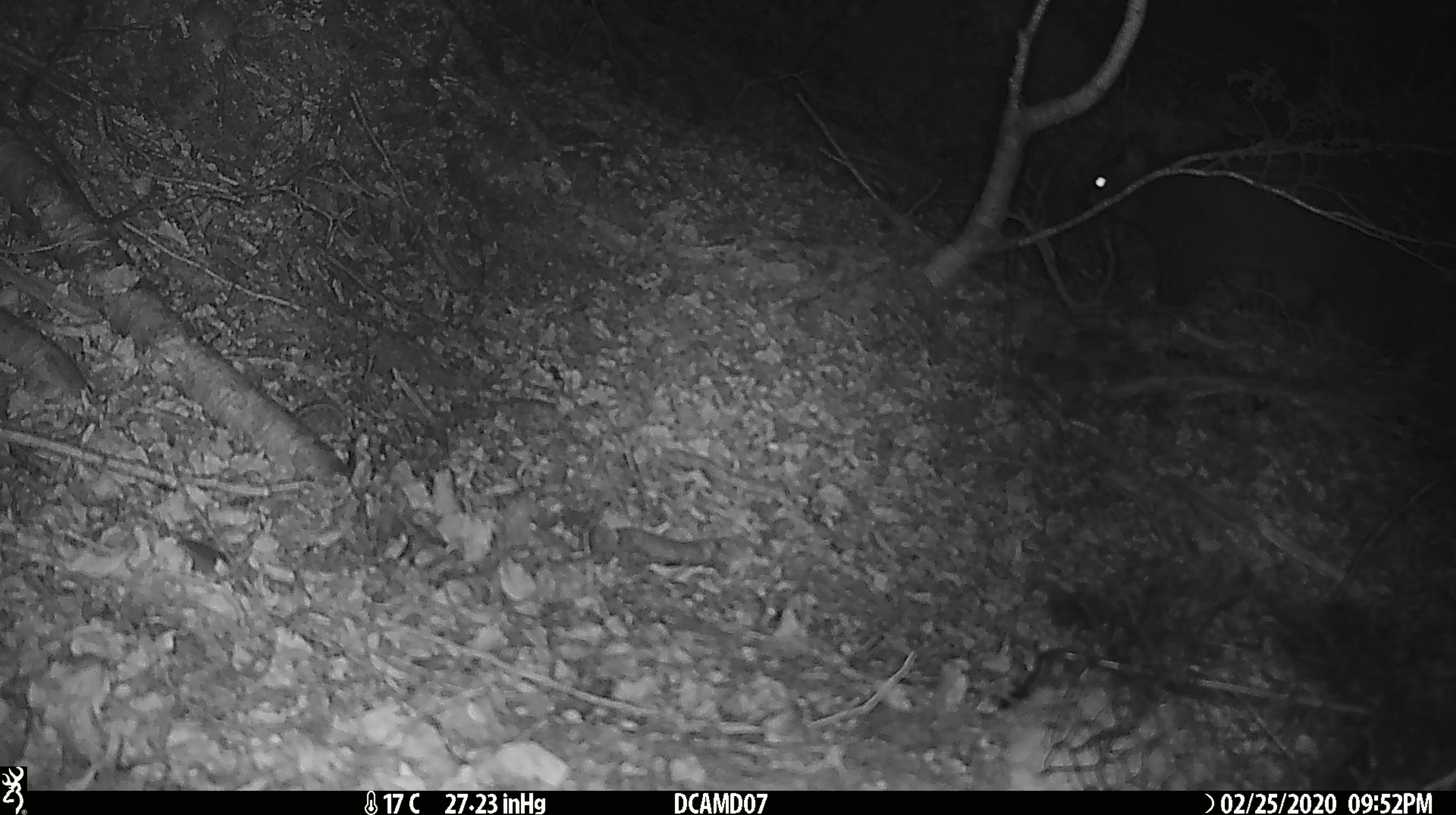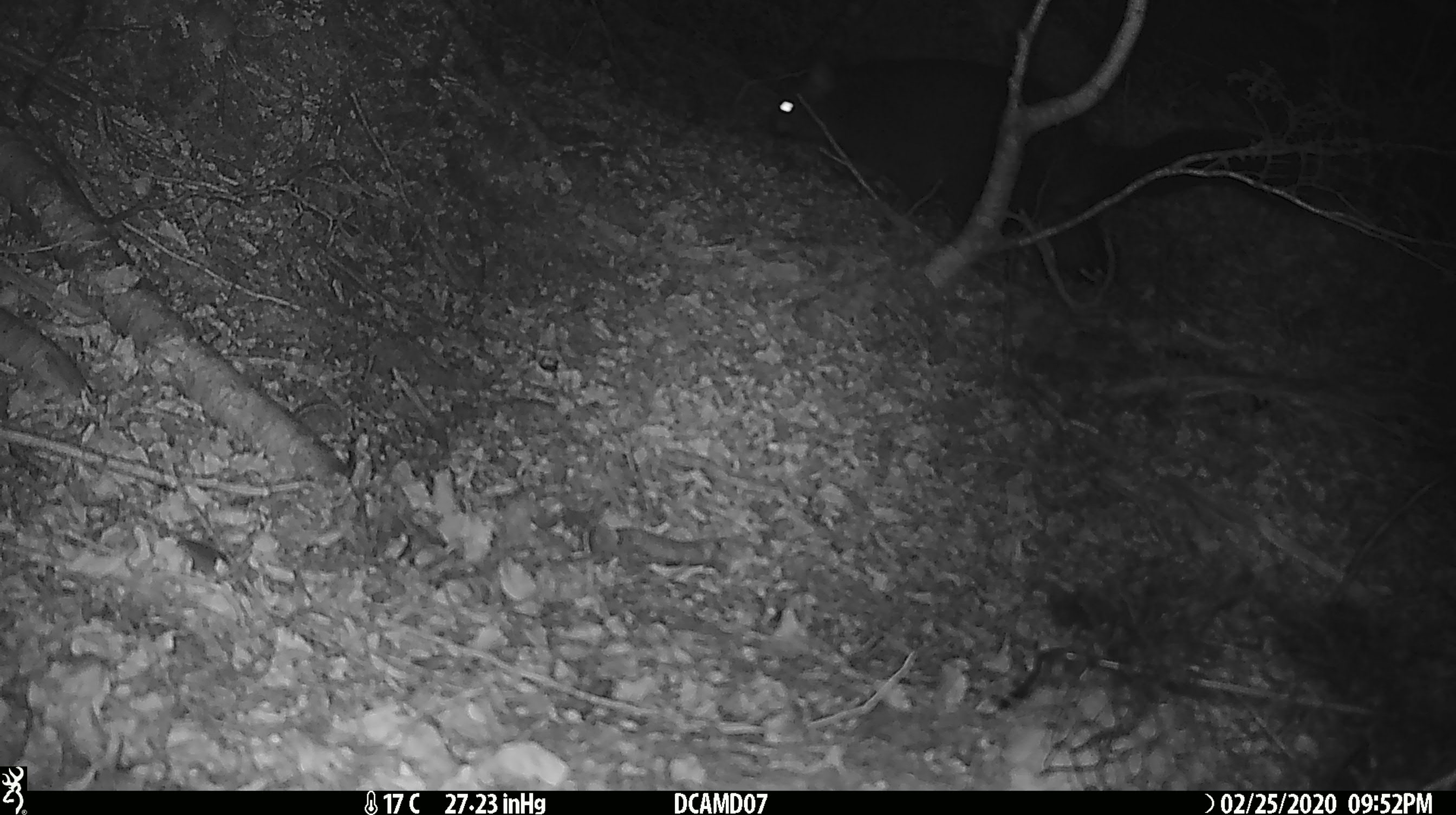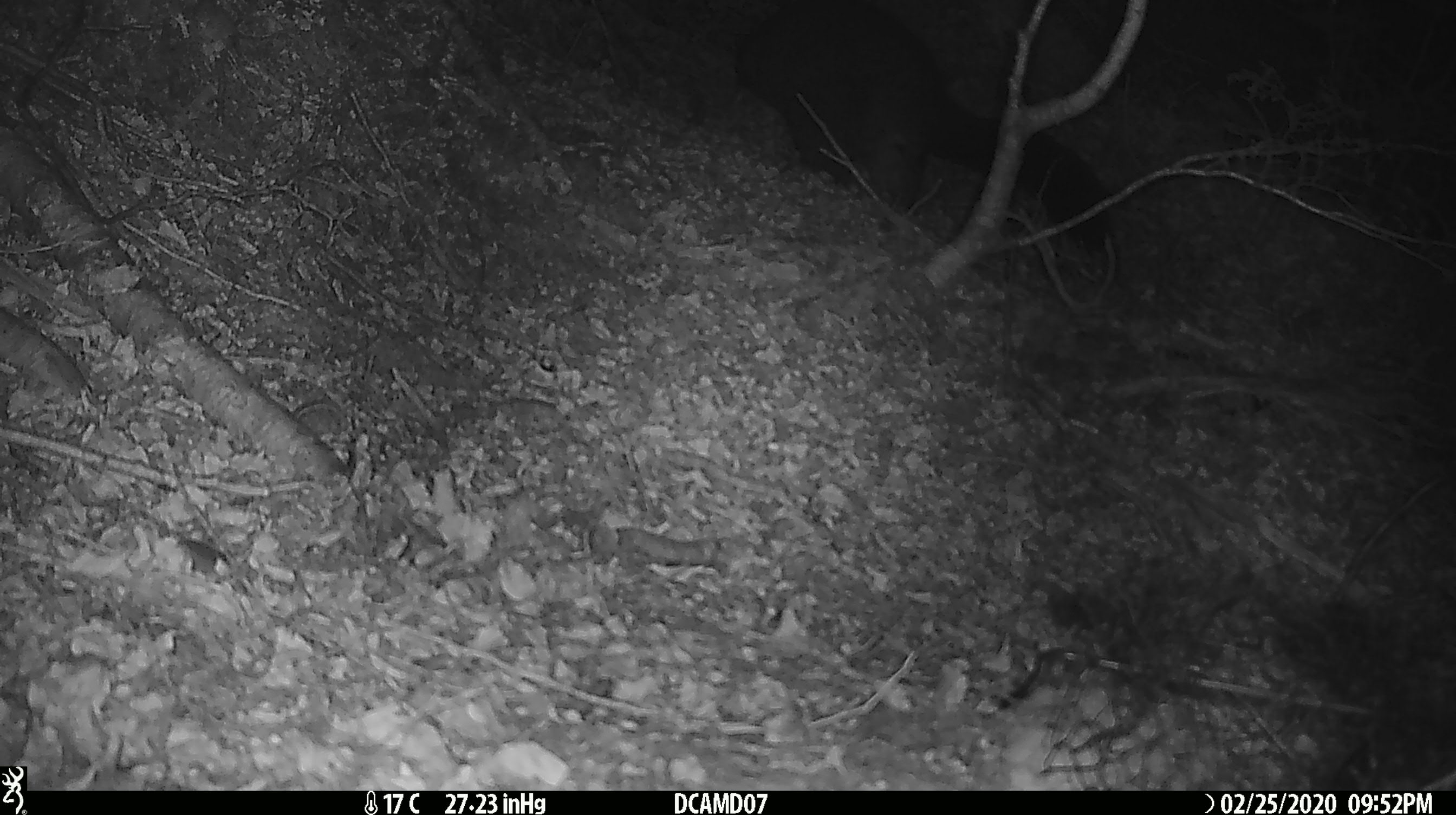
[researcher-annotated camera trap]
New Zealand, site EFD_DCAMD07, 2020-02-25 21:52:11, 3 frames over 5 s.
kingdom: Animalia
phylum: Chordata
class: Mammalia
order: Diprotodontia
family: Phalangeridae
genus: Trichosurus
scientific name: Trichosurus vulpecula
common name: common brushtail possum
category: possum